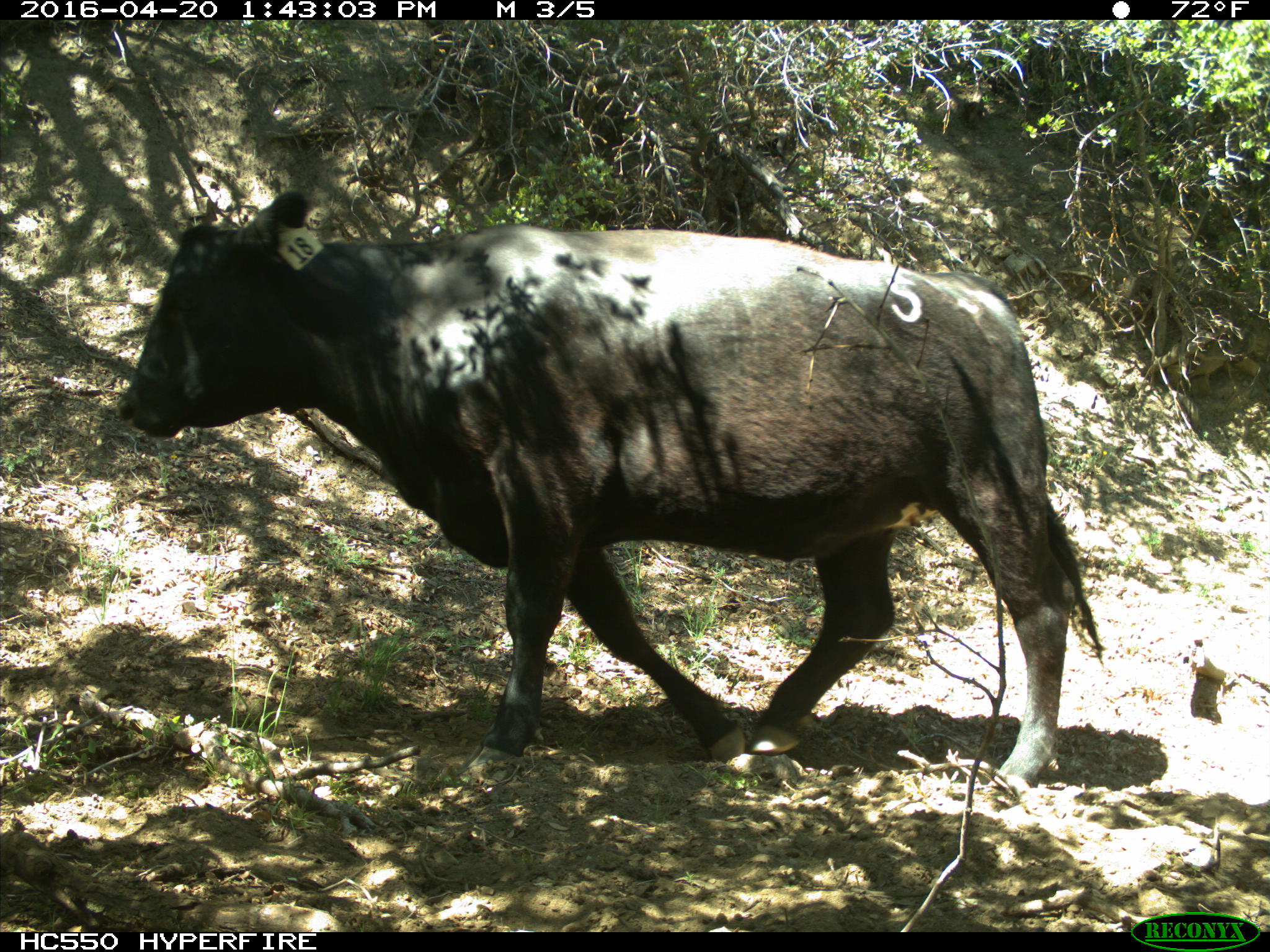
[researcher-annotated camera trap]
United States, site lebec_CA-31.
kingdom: Animalia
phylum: Chordata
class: Mammalia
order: Artiodactyla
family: Bovidae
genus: Bos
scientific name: Bos taurus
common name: domestic cow